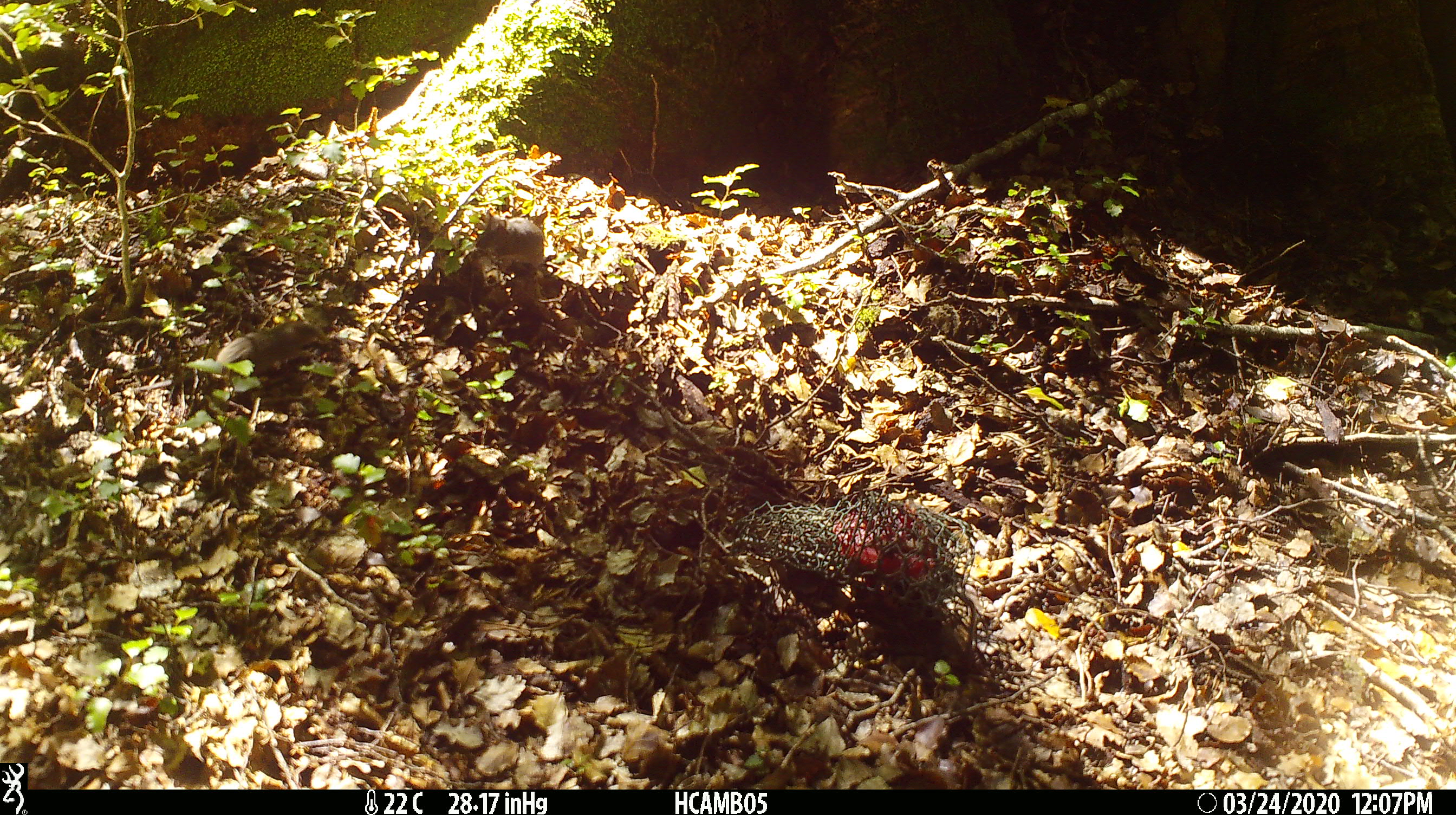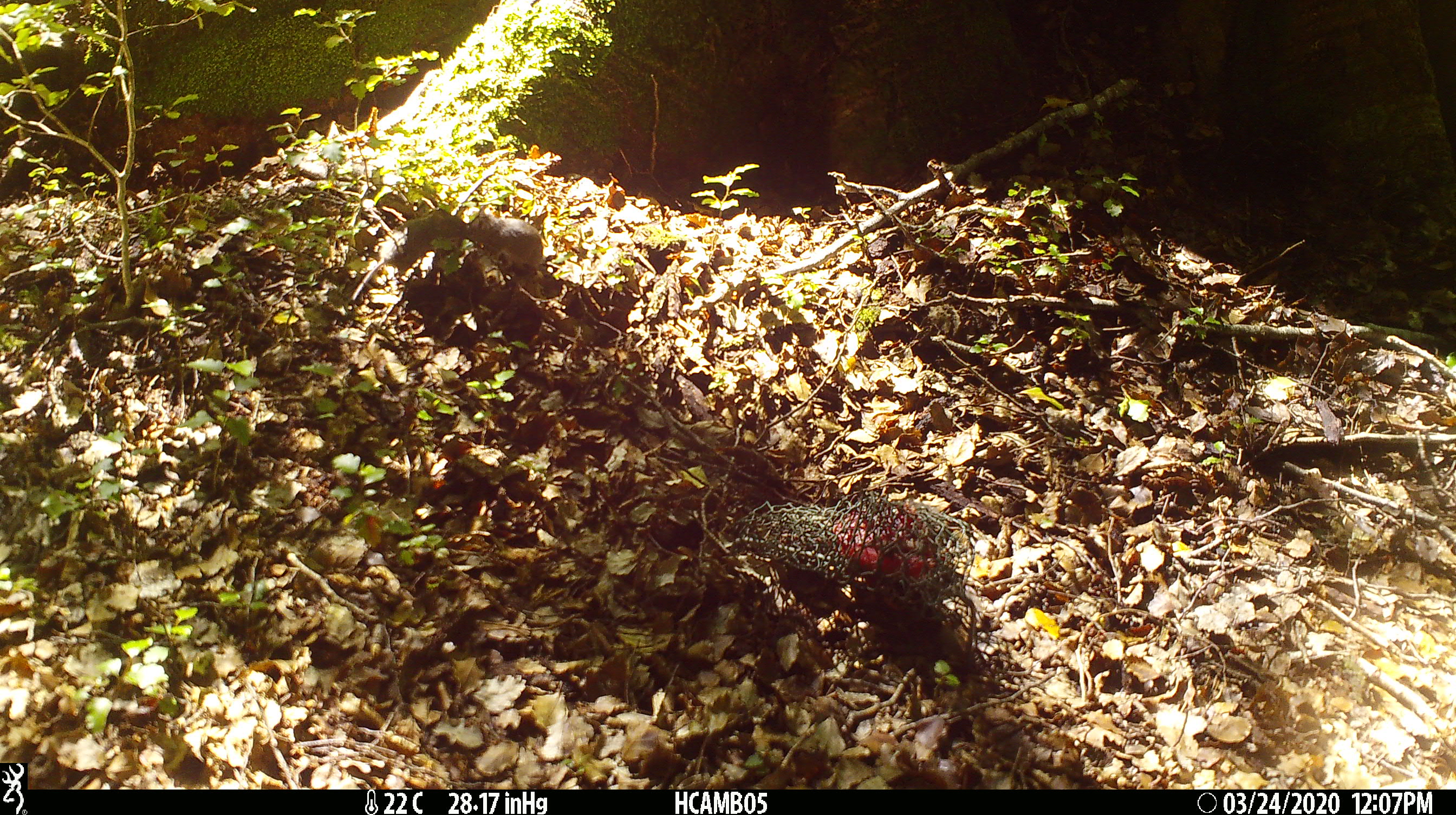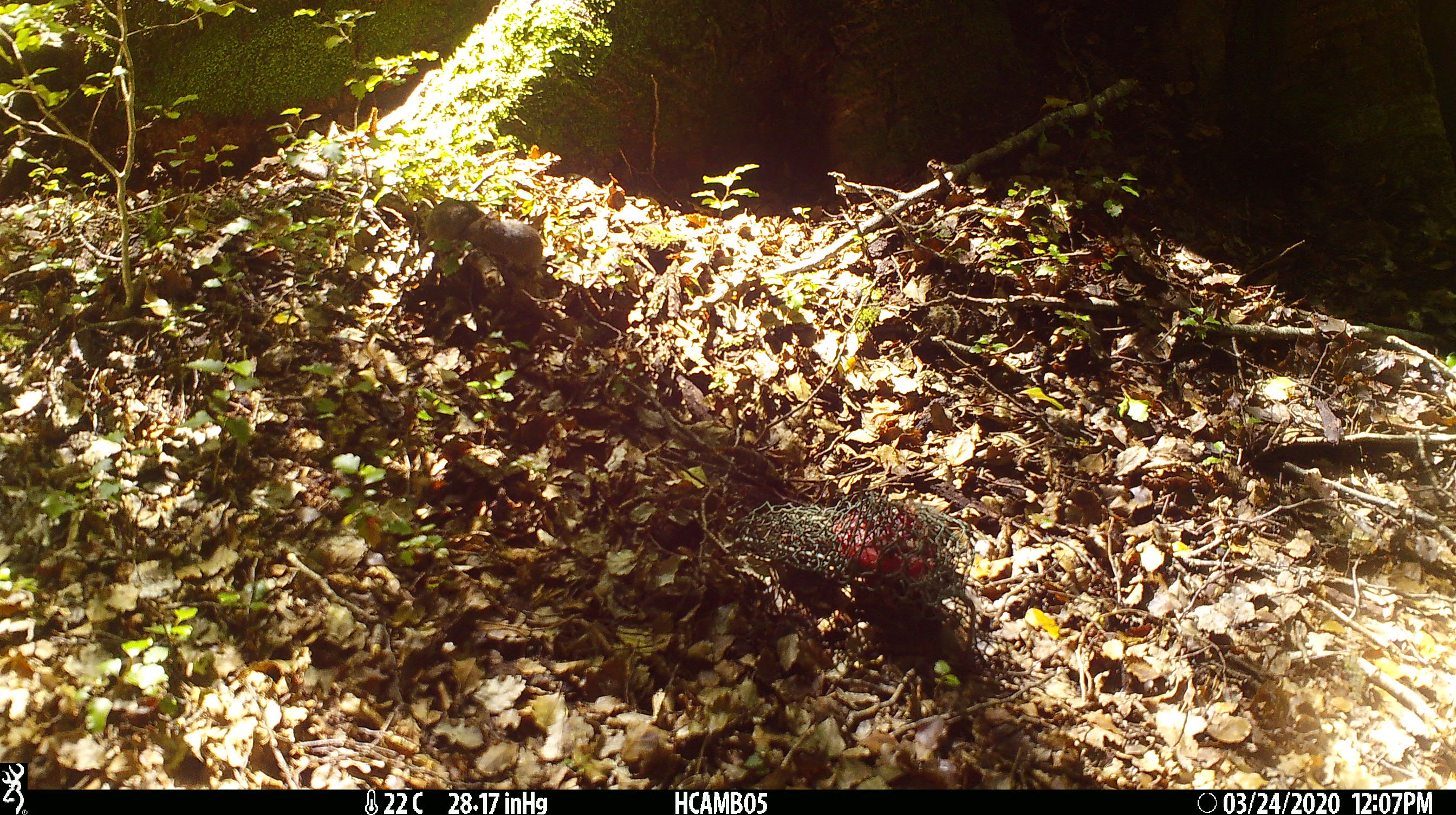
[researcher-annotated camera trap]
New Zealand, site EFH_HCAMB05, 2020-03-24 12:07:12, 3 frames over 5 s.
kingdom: Animalia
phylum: Chordata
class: Mammalia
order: Rodentia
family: Muridae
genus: Mus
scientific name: Mus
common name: mouse